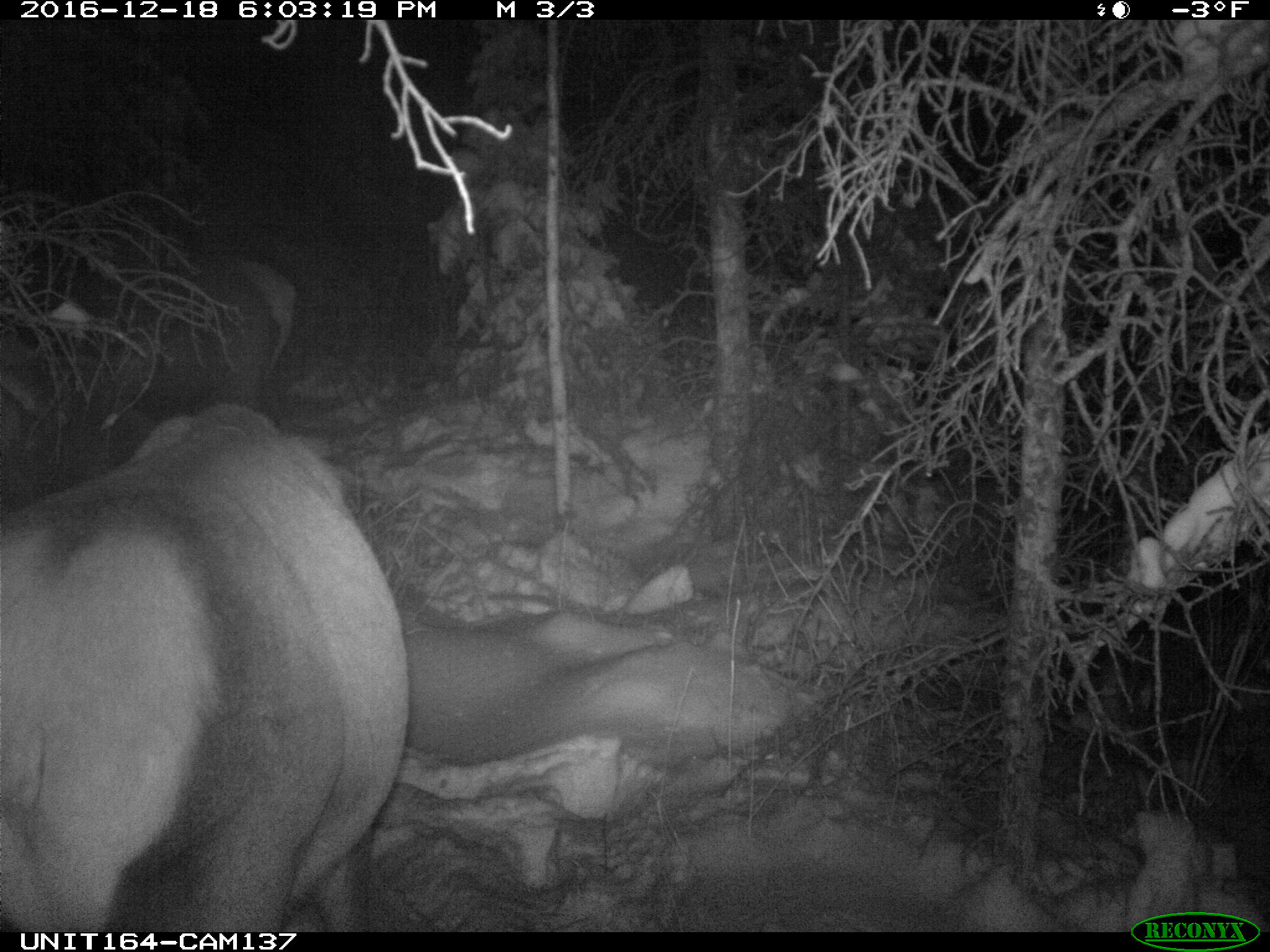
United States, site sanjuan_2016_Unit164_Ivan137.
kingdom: Animalia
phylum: Chordata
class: Mammalia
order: Artiodactyla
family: Cervidae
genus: Cervus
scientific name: Cervus elaphus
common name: red deer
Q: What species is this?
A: Cervus elaphus (red deer).